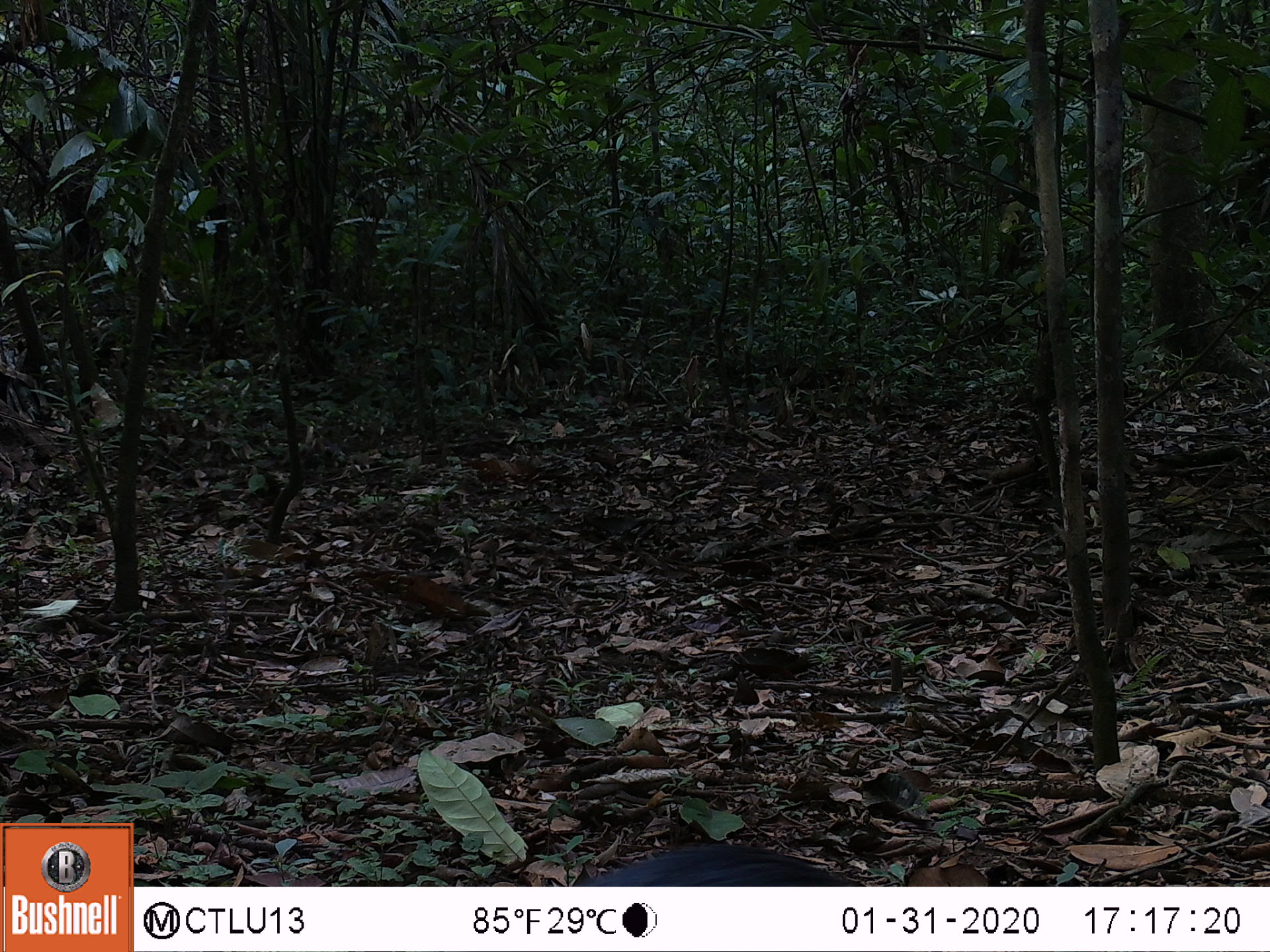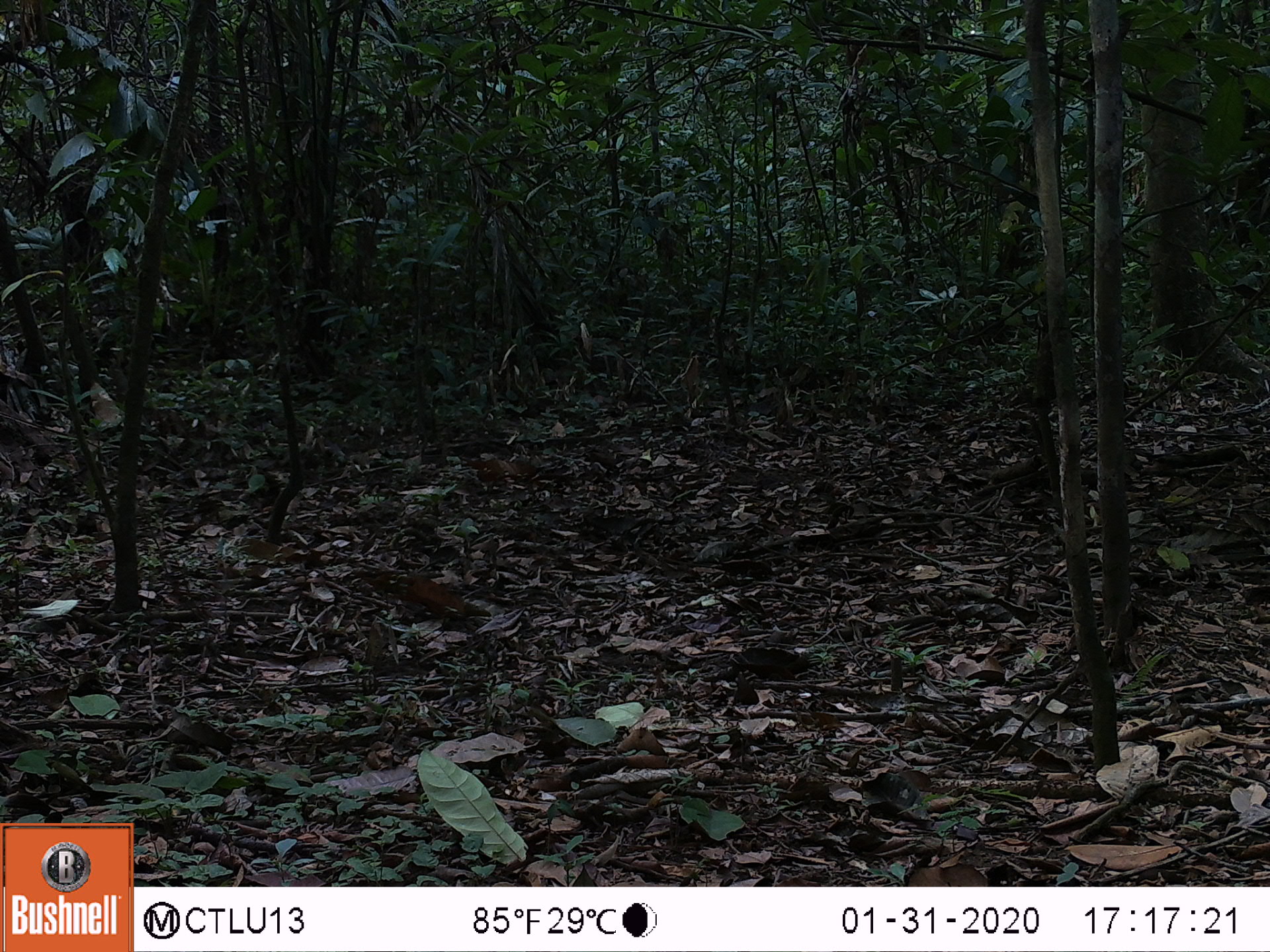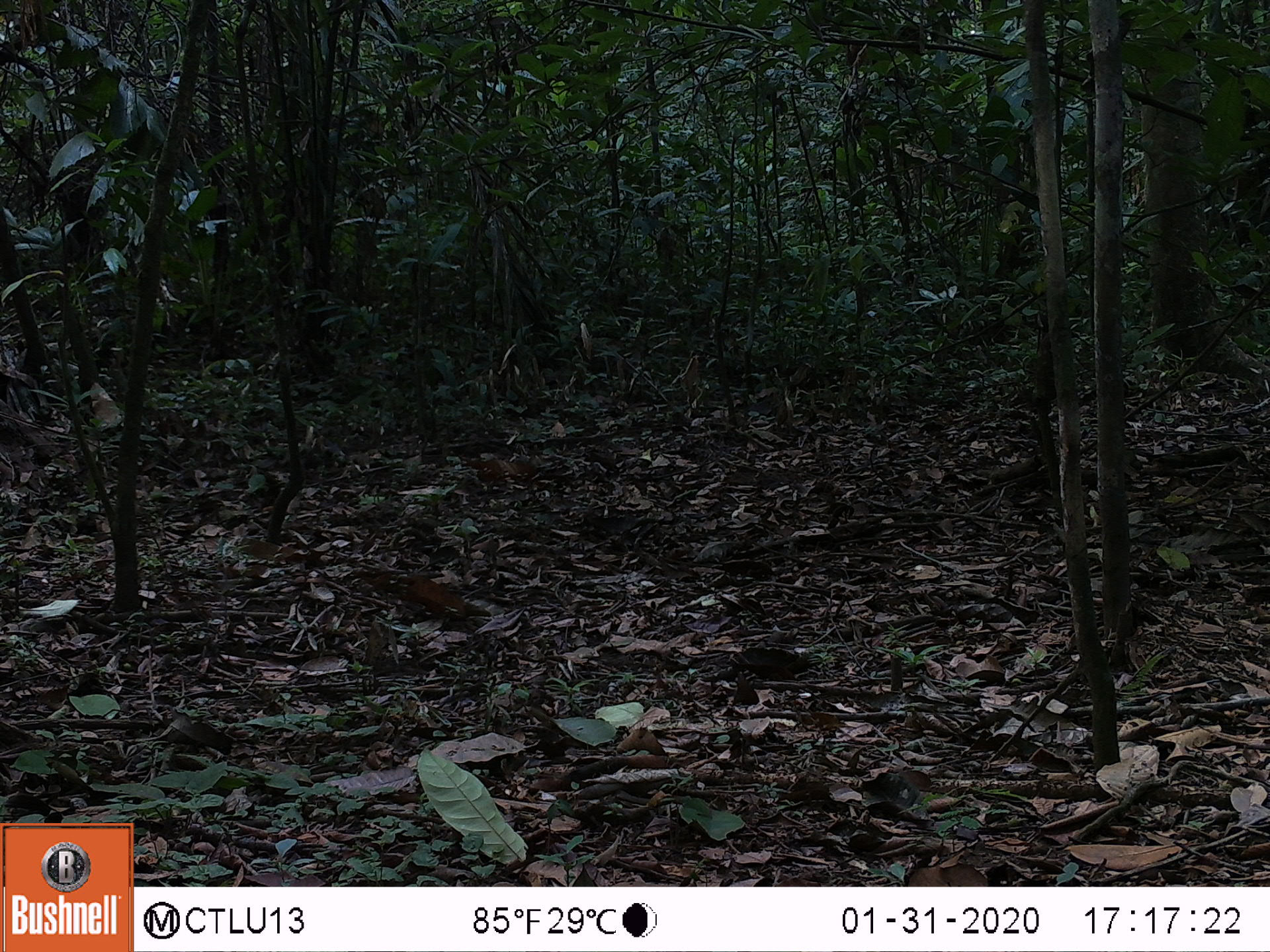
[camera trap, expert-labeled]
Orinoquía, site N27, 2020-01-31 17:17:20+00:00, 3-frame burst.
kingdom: Animalia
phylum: Chordata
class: Mammalia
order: Rodentia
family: Dasyproctidae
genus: Dasyprocta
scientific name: Dasyprocta fuliginosa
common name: black agouti